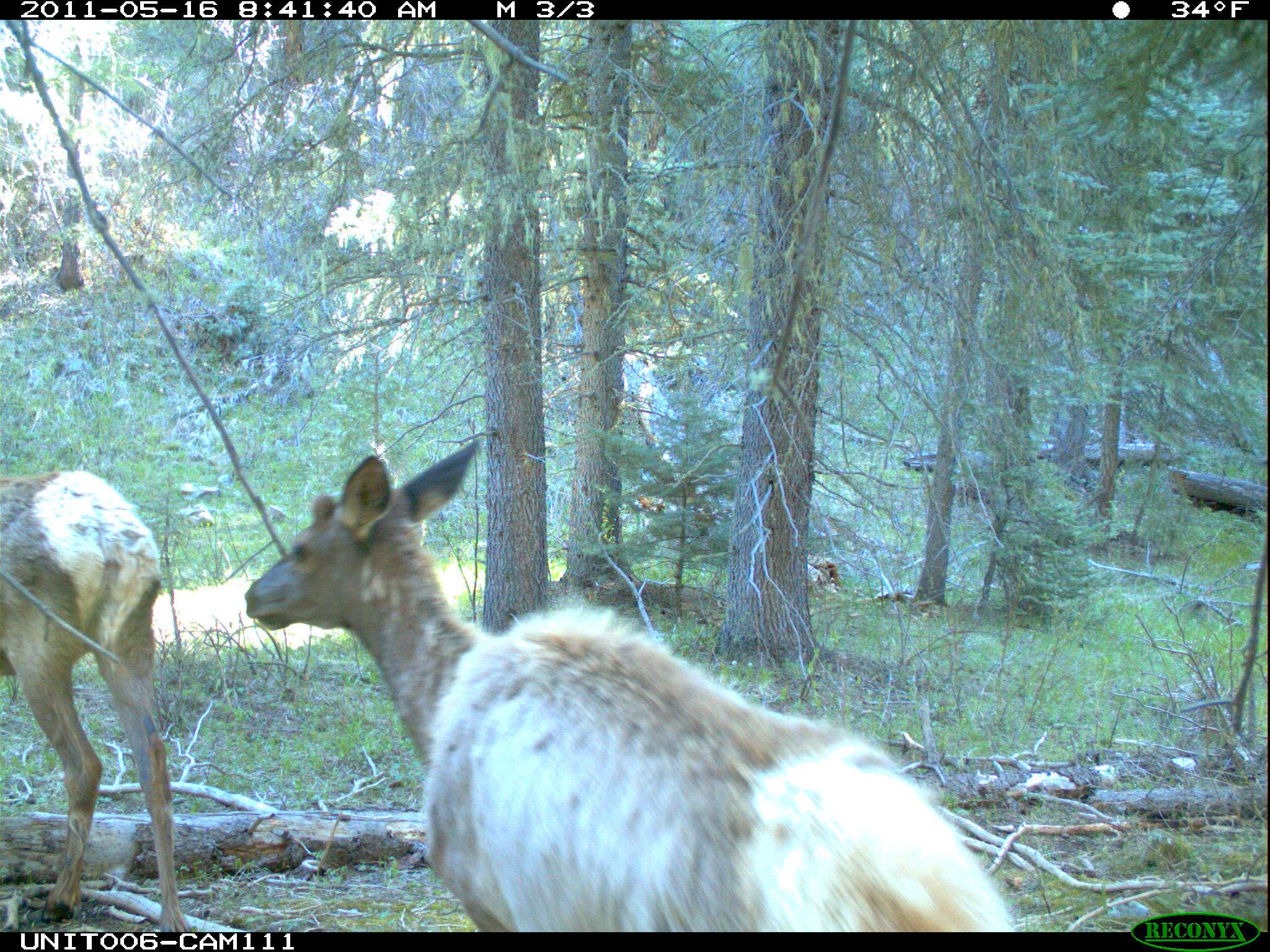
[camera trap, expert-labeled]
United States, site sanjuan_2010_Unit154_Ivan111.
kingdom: Animalia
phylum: Chordata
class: Mammalia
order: Artiodactyla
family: Cervidae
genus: Cervus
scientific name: Cervus elaphus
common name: red deer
Cervus elaphus (red deer).